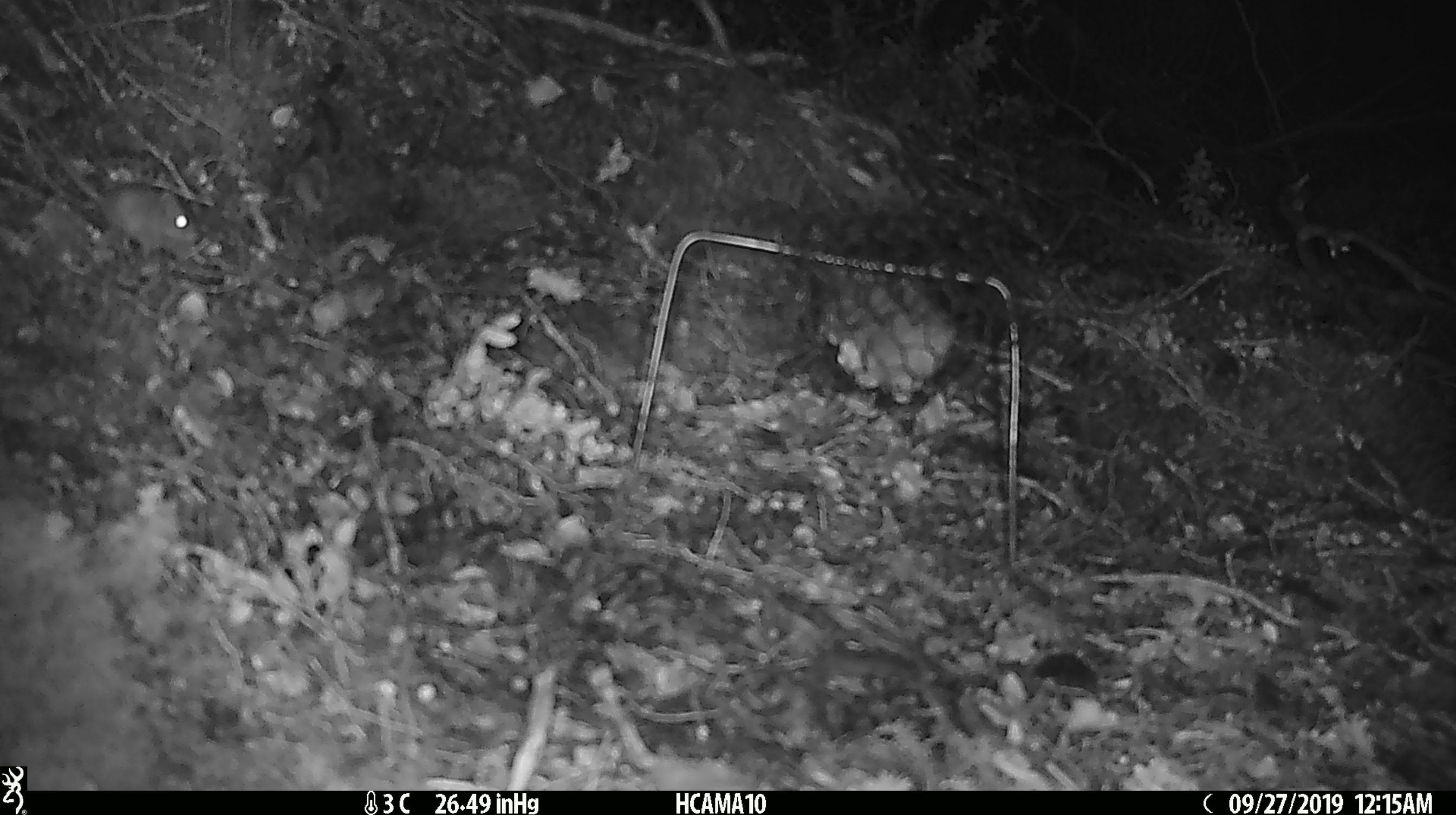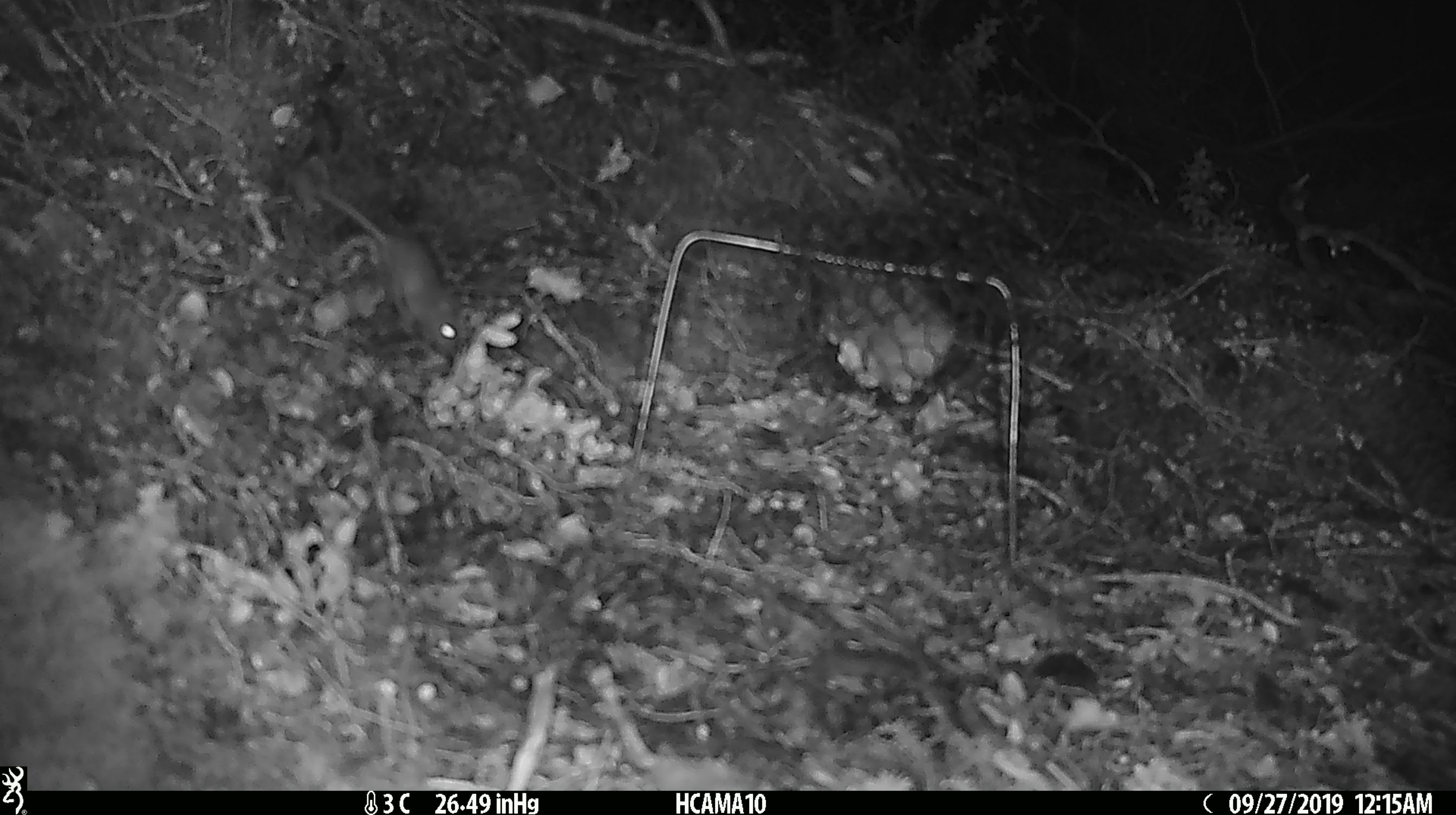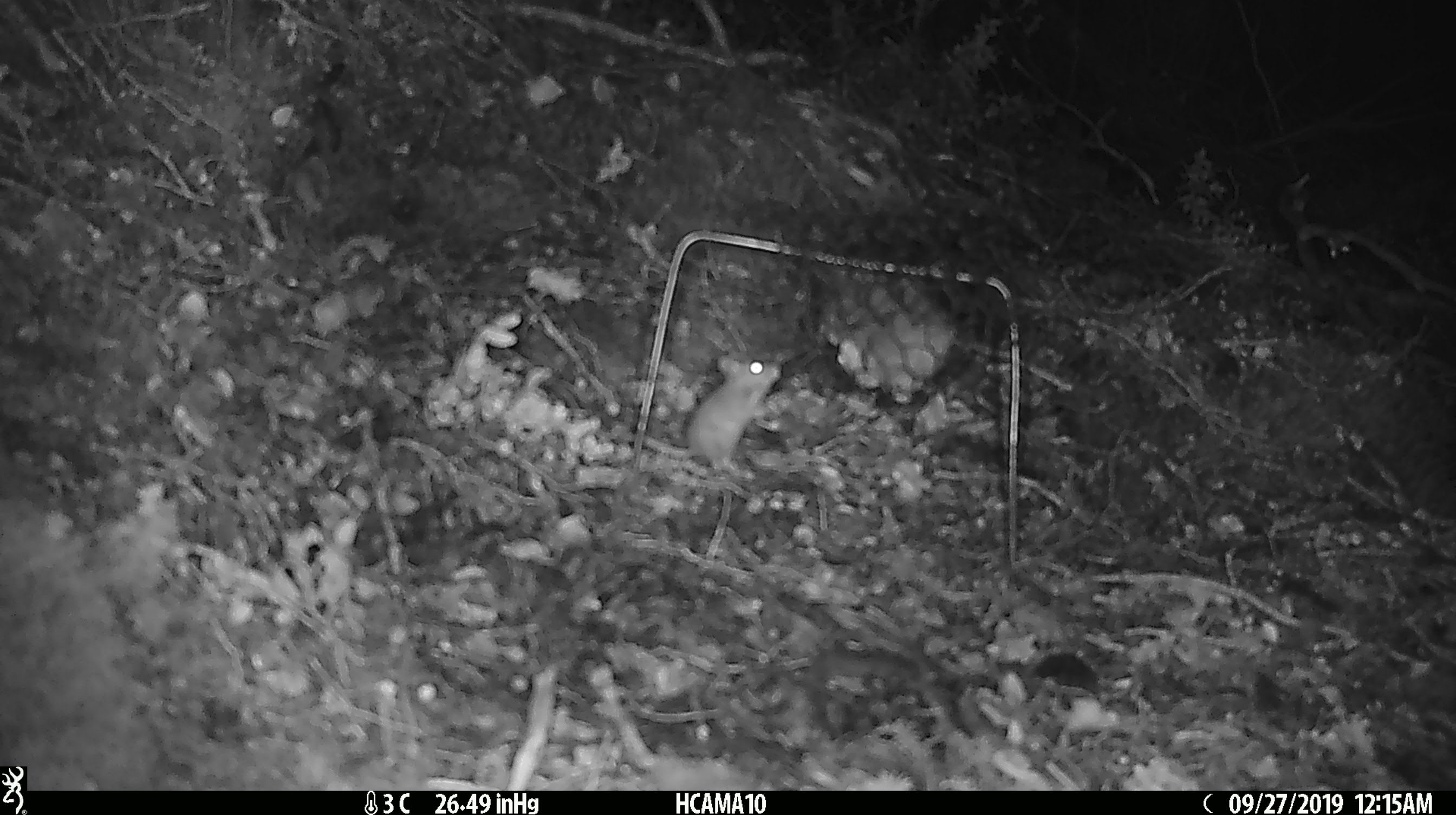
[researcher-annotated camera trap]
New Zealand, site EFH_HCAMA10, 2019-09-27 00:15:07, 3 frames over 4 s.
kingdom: Animalia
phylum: Chordata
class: Mammalia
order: Rodentia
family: Muridae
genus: Mus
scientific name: Mus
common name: mouse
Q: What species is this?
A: Mouse (Mus).